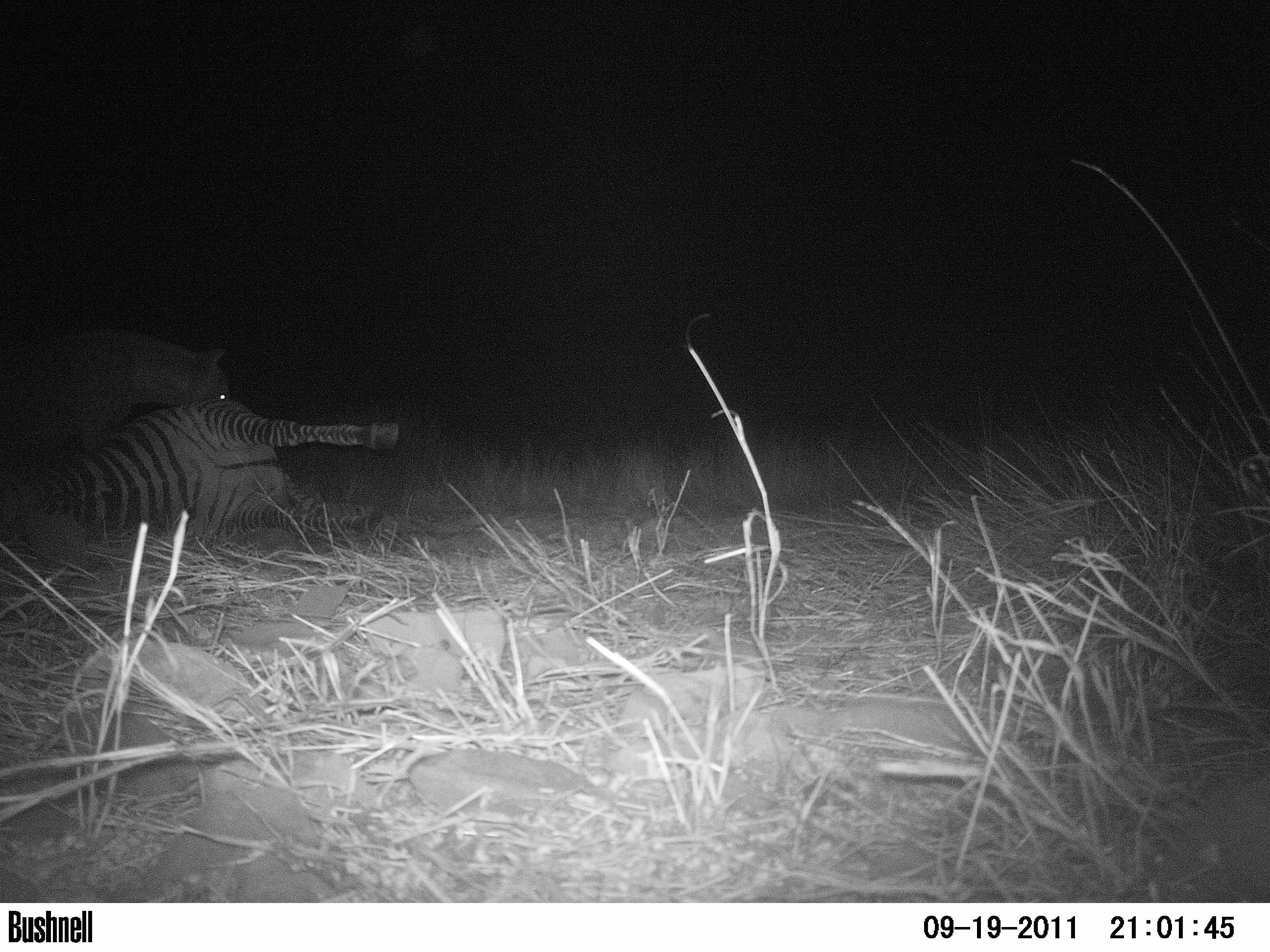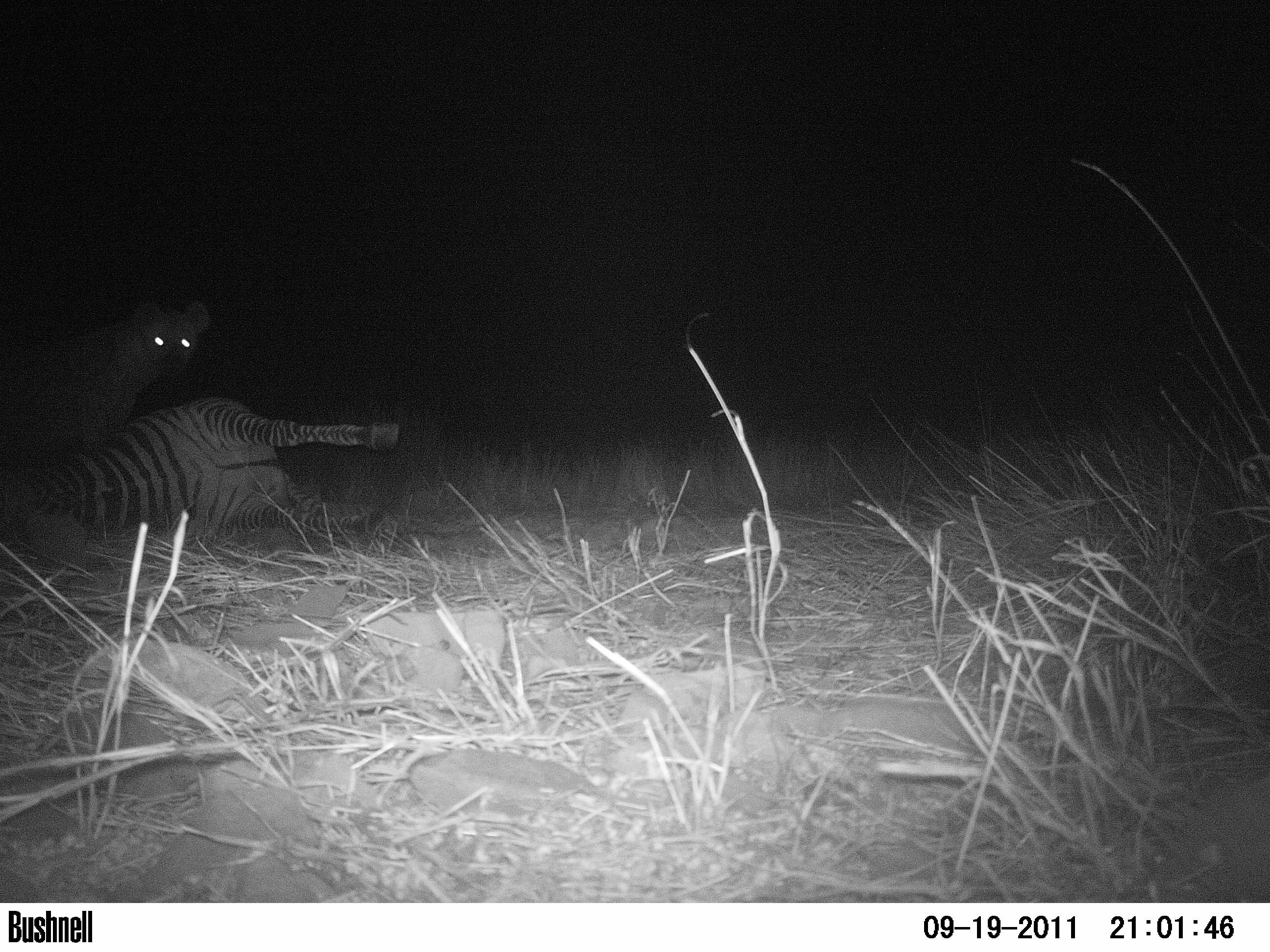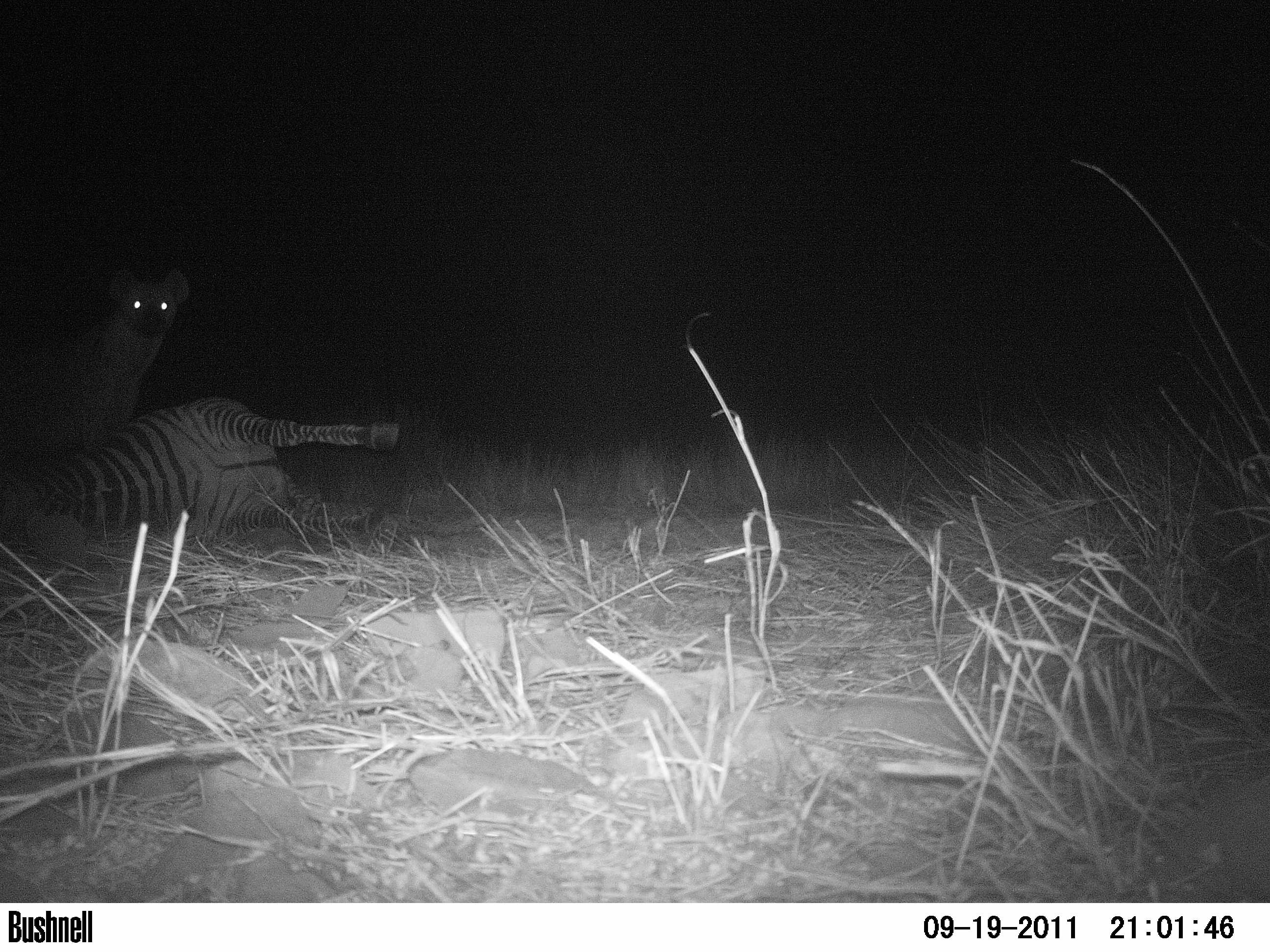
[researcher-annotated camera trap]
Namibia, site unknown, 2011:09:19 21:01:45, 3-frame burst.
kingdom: Animalia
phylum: Chordata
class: Mammalia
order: Carnivora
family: Hyaenidae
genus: Crocuta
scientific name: Crocuta crocuta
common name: spotted hyena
Crocuta crocuta (spotted hyena).